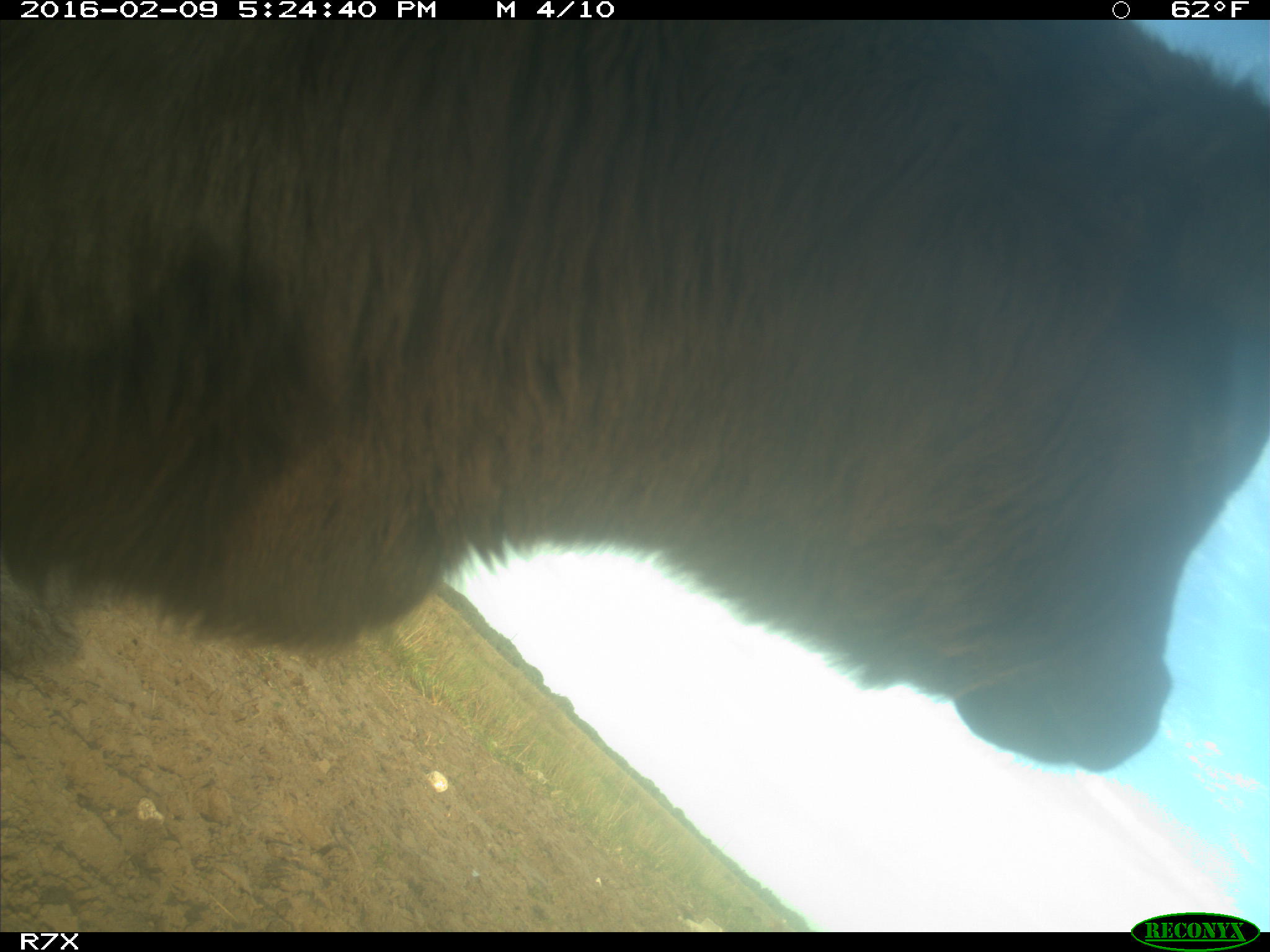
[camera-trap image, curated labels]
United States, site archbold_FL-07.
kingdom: Animalia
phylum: Chordata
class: Mammalia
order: Artiodactyla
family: Bovidae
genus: Bos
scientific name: Bos taurus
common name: domestic cow